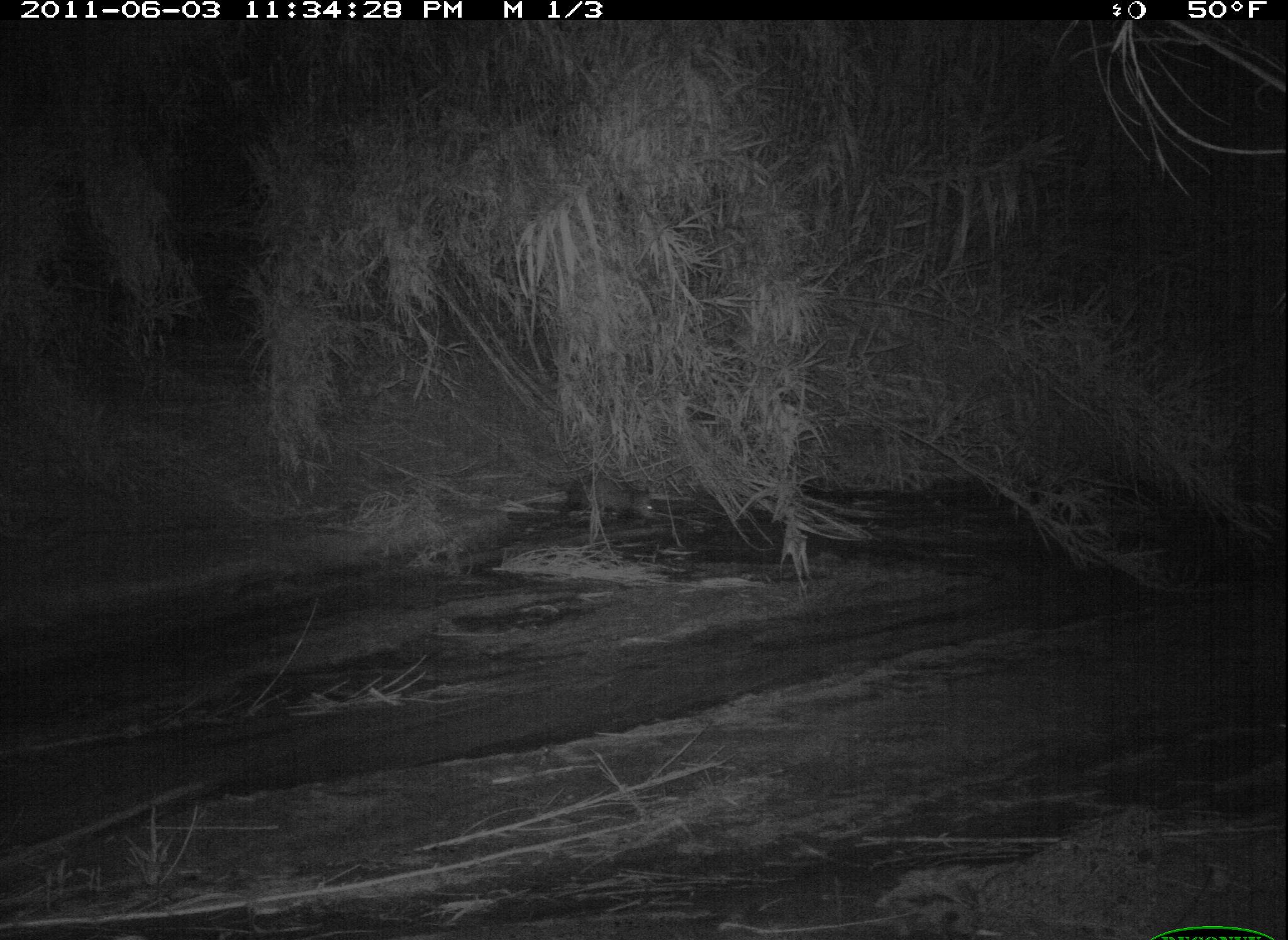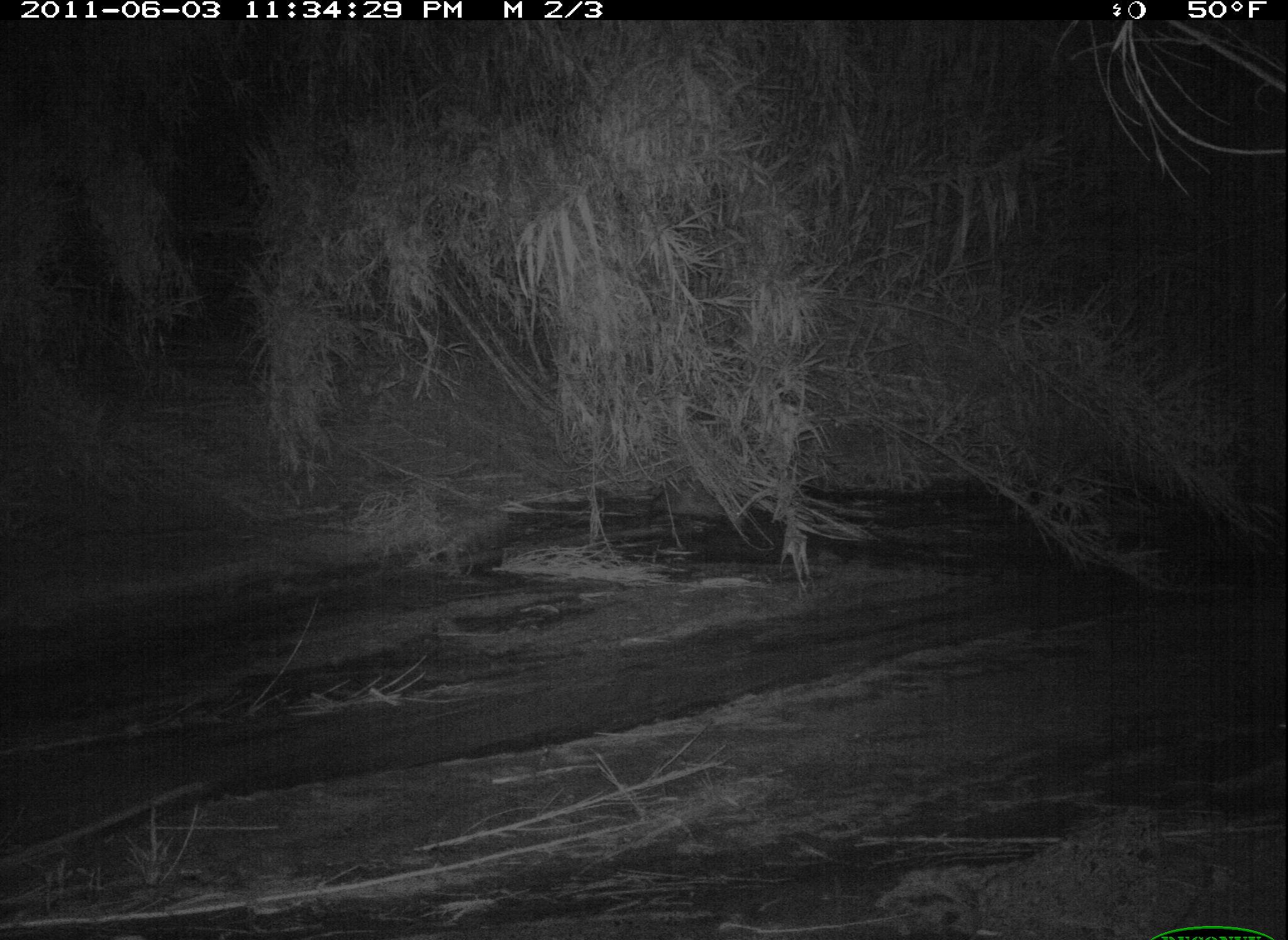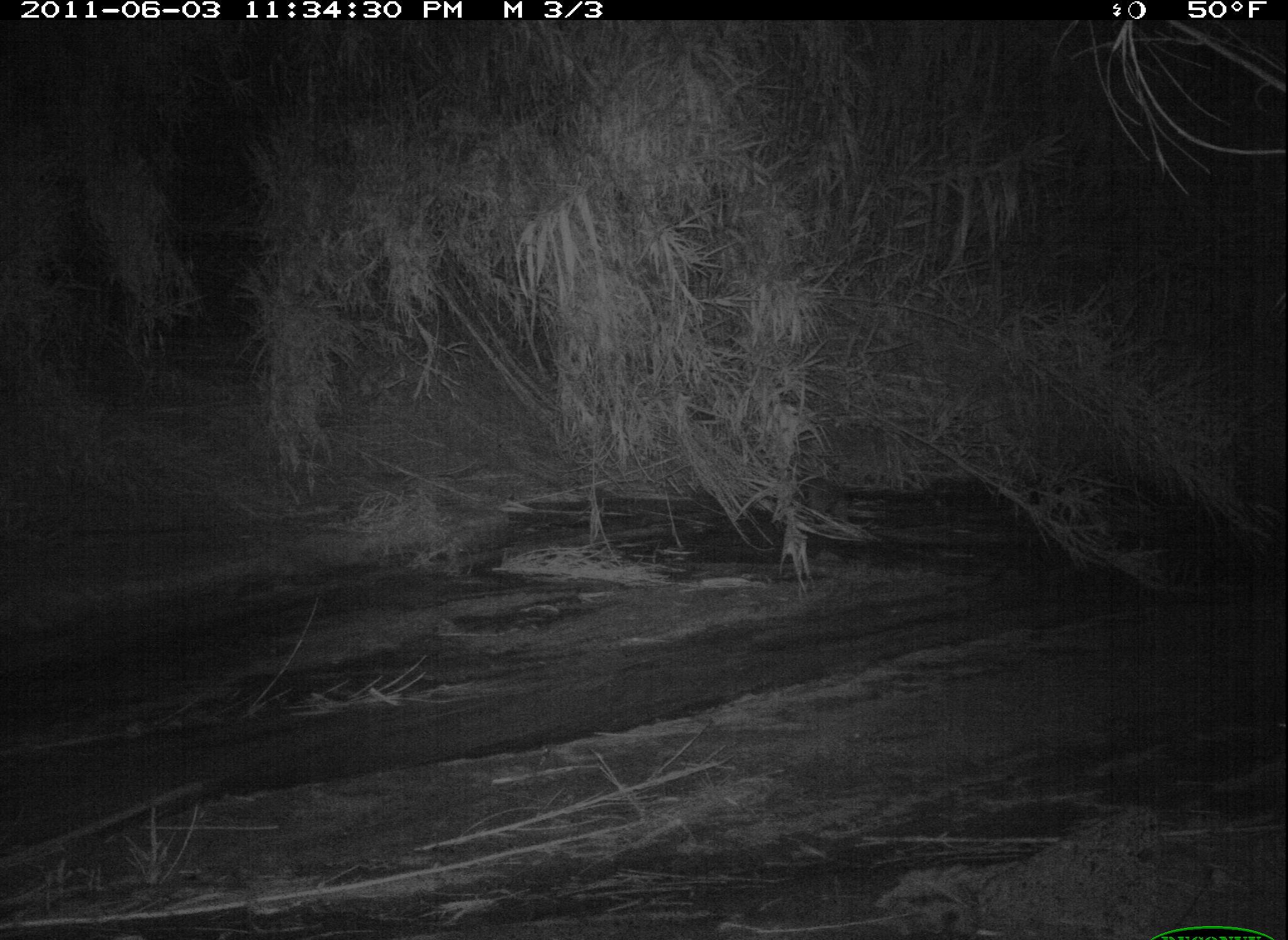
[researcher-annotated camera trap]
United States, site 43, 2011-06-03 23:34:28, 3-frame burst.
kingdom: Animalia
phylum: Chordata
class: Mammalia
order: Didelphimorphia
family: Didelphidae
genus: Didelphis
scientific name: Didelphis virginiana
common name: virginia opossum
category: opossum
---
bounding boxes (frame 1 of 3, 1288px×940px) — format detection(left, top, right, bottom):
opossum: detection(555, 469, 678, 544)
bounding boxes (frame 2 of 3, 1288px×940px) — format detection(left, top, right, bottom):
opossum: detection(632, 471, 755, 537)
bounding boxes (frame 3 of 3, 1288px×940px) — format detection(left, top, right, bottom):
opossum: detection(789, 471, 868, 530)